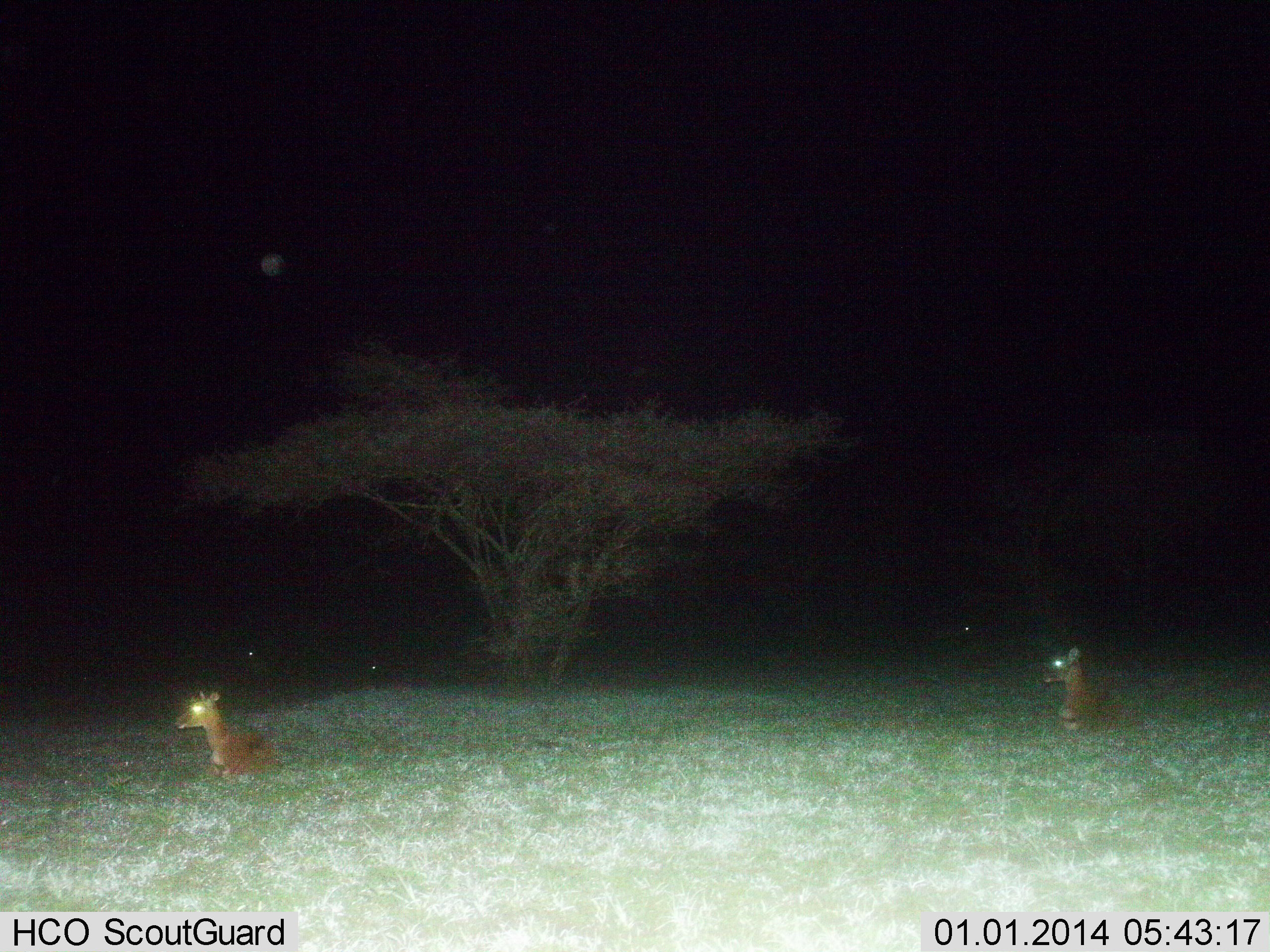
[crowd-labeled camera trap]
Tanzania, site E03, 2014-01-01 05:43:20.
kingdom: Animalia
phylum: Chordata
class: Mammalia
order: Artiodactyla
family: Bovidae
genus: Aepyceros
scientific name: Aepyceros melampus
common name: impala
Impala (Aepyceros melampus), count 2. Behavior (volunteer vote fractions): standing 0%, resting 100%, moving 0%, interacting 0%. Young present (vote fraction): 0%. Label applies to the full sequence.